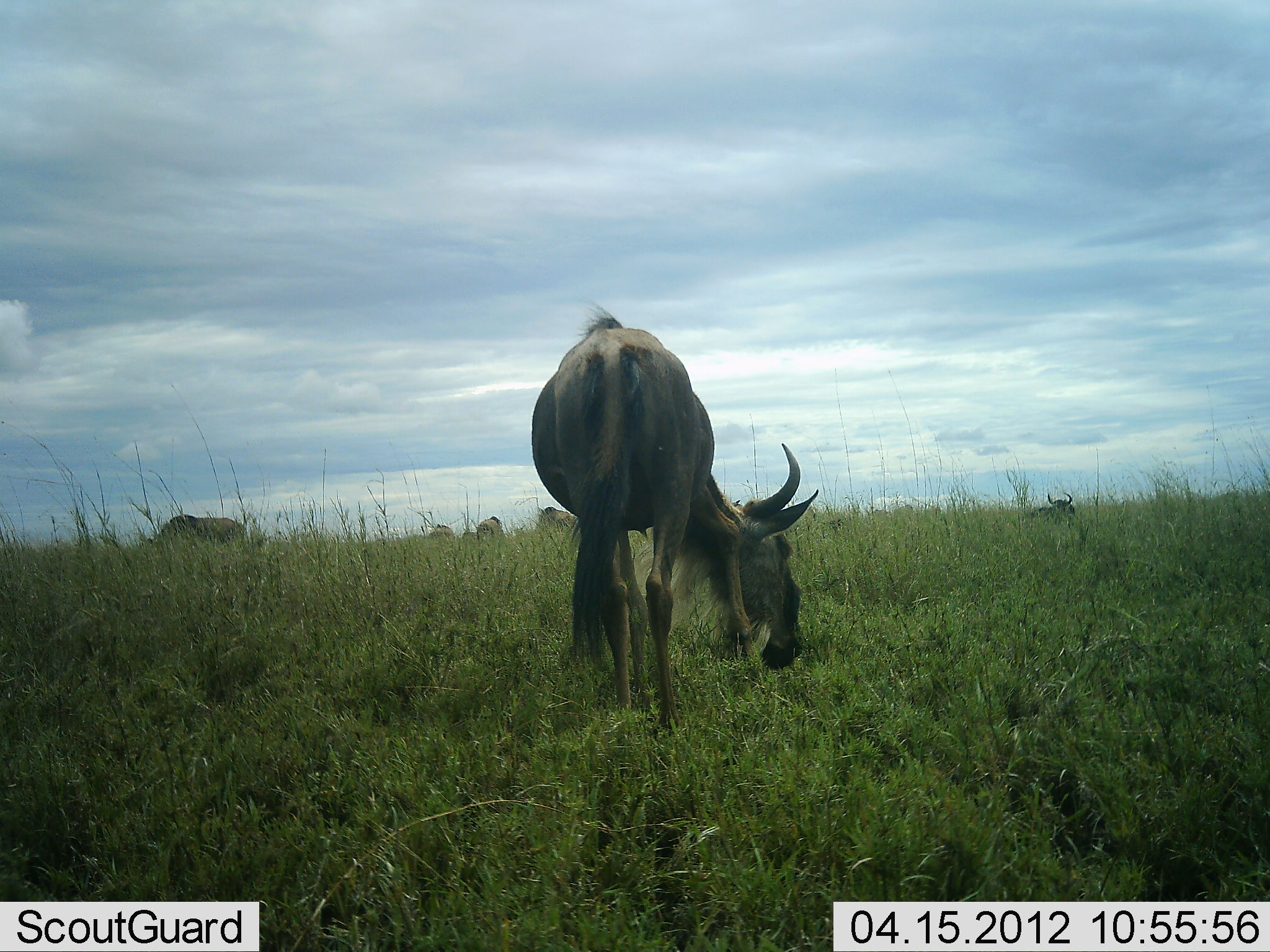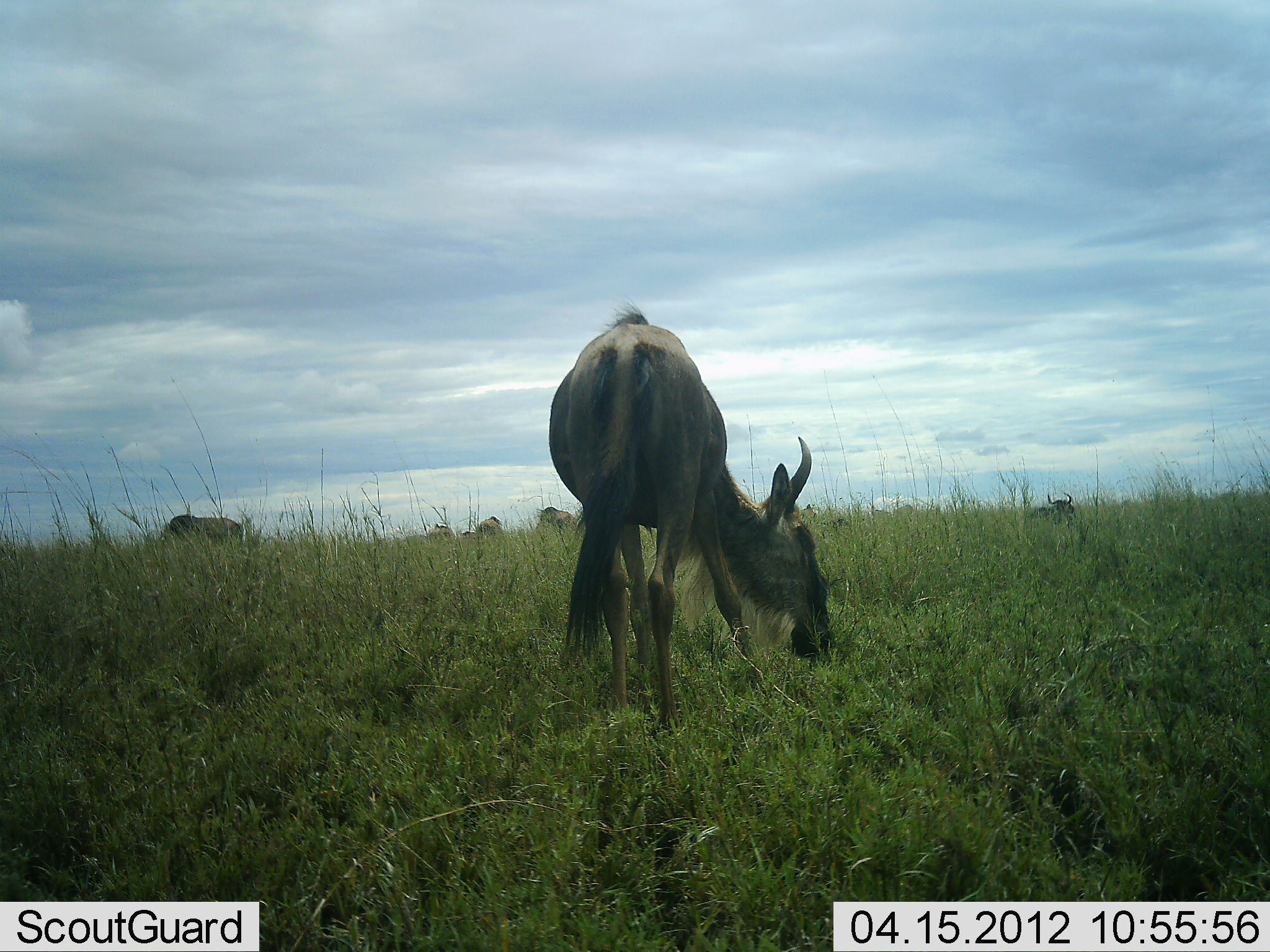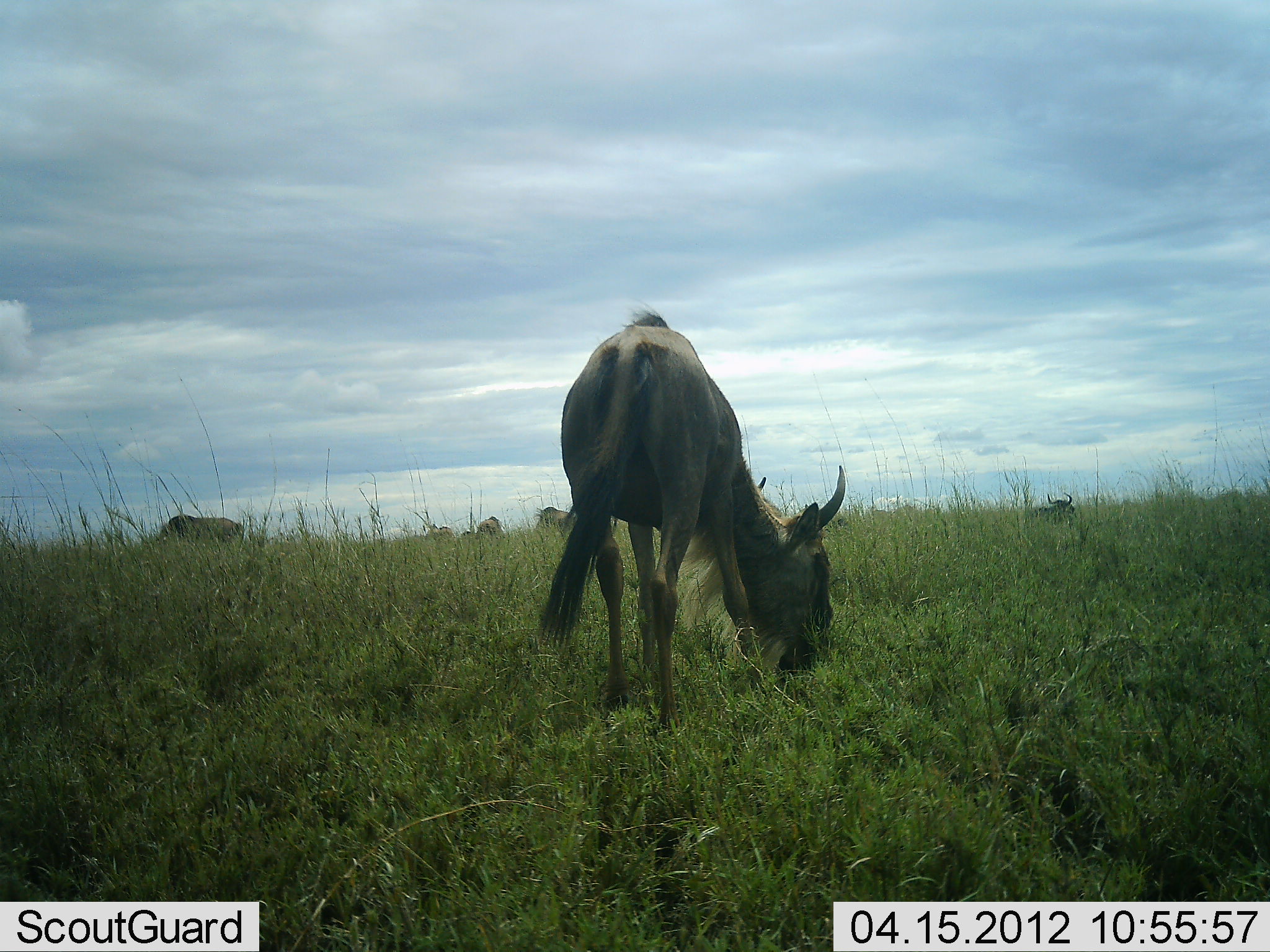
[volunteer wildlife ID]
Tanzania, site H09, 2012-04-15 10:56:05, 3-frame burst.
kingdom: Animalia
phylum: Chordata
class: Mammalia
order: Artiodactyla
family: Bovidae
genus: Connochaetes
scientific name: Connochaetes taurinus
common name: blue wildebeest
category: wildebeest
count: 6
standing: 60%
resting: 53%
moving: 13%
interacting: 0%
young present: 0%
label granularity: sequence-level